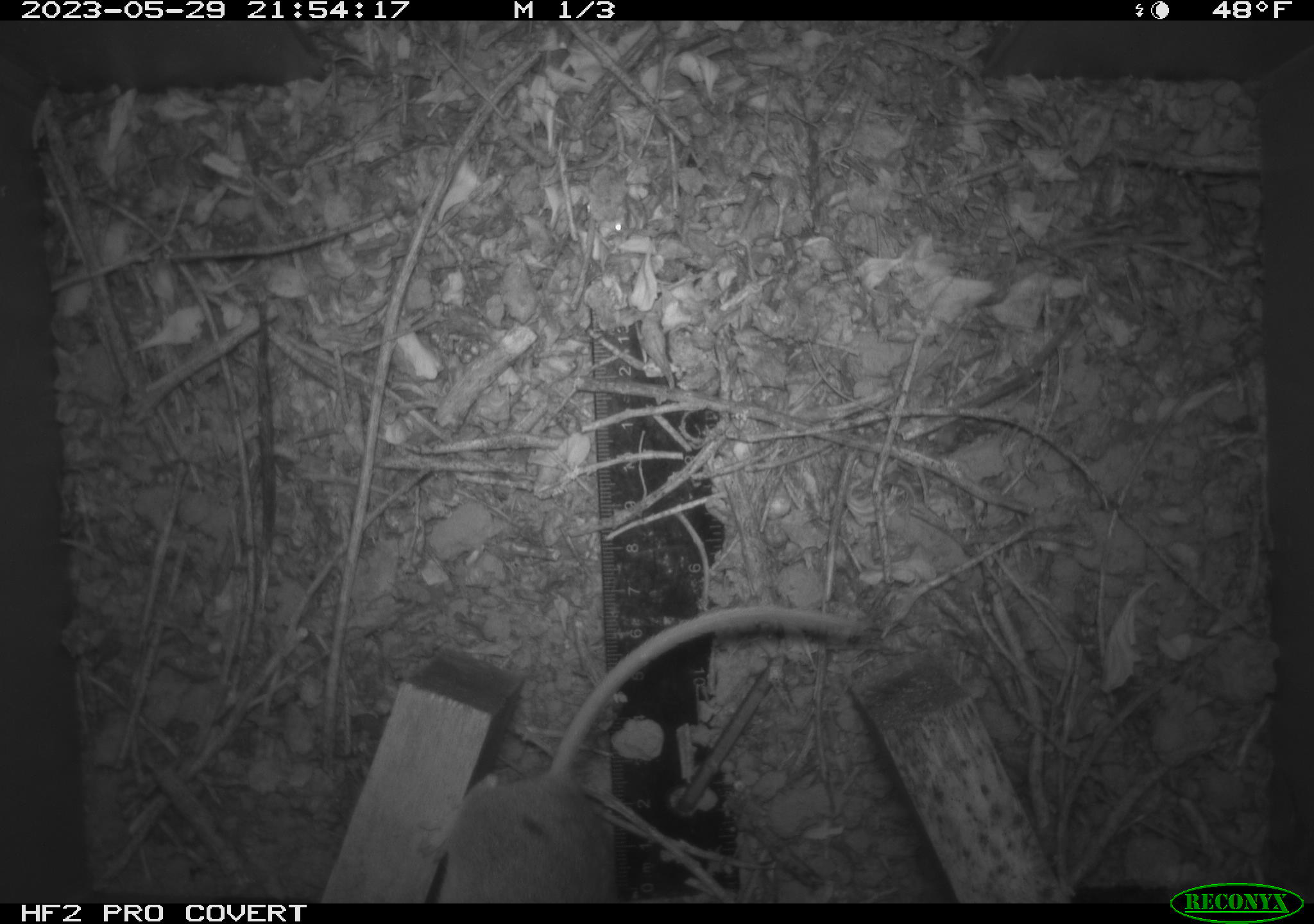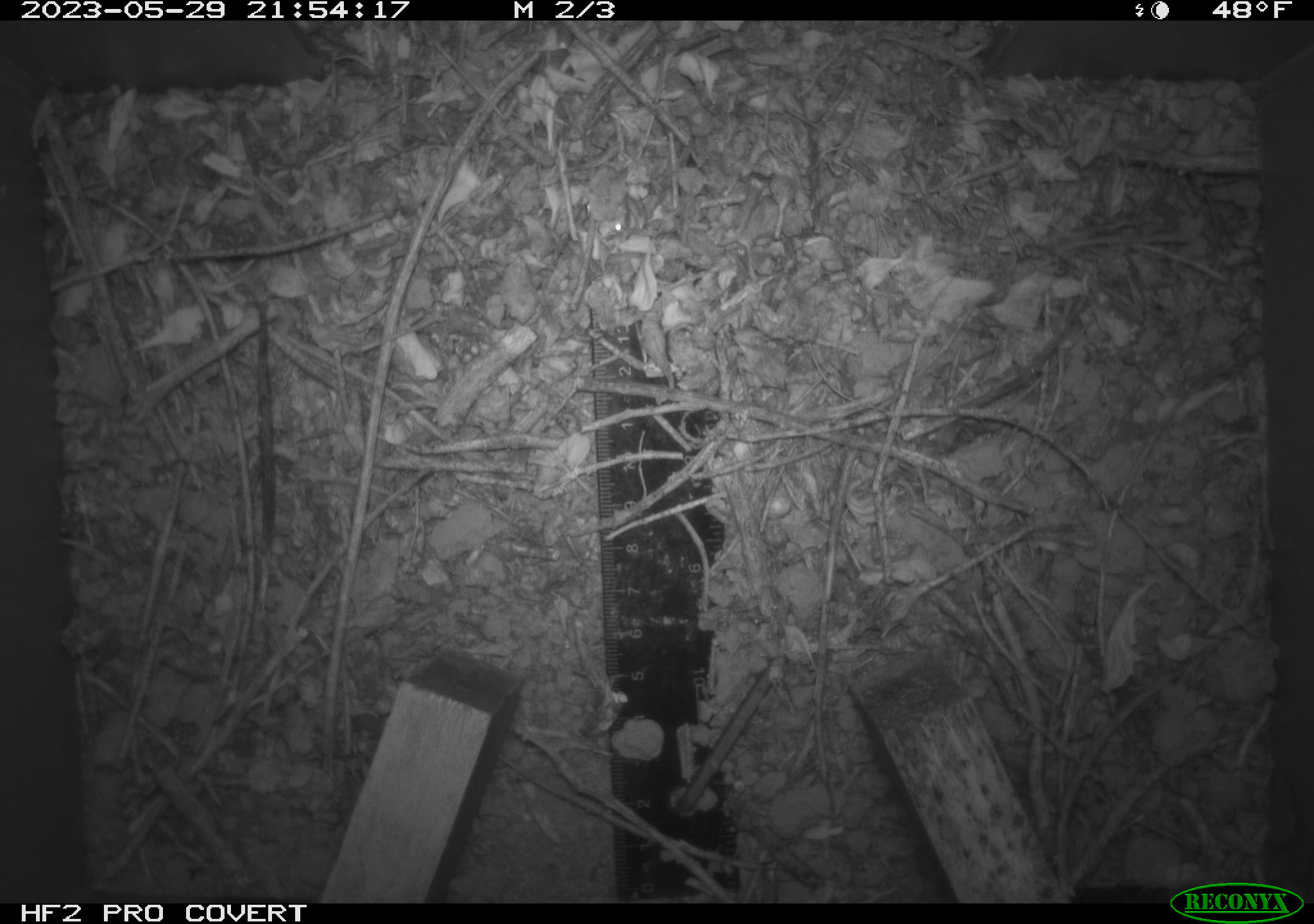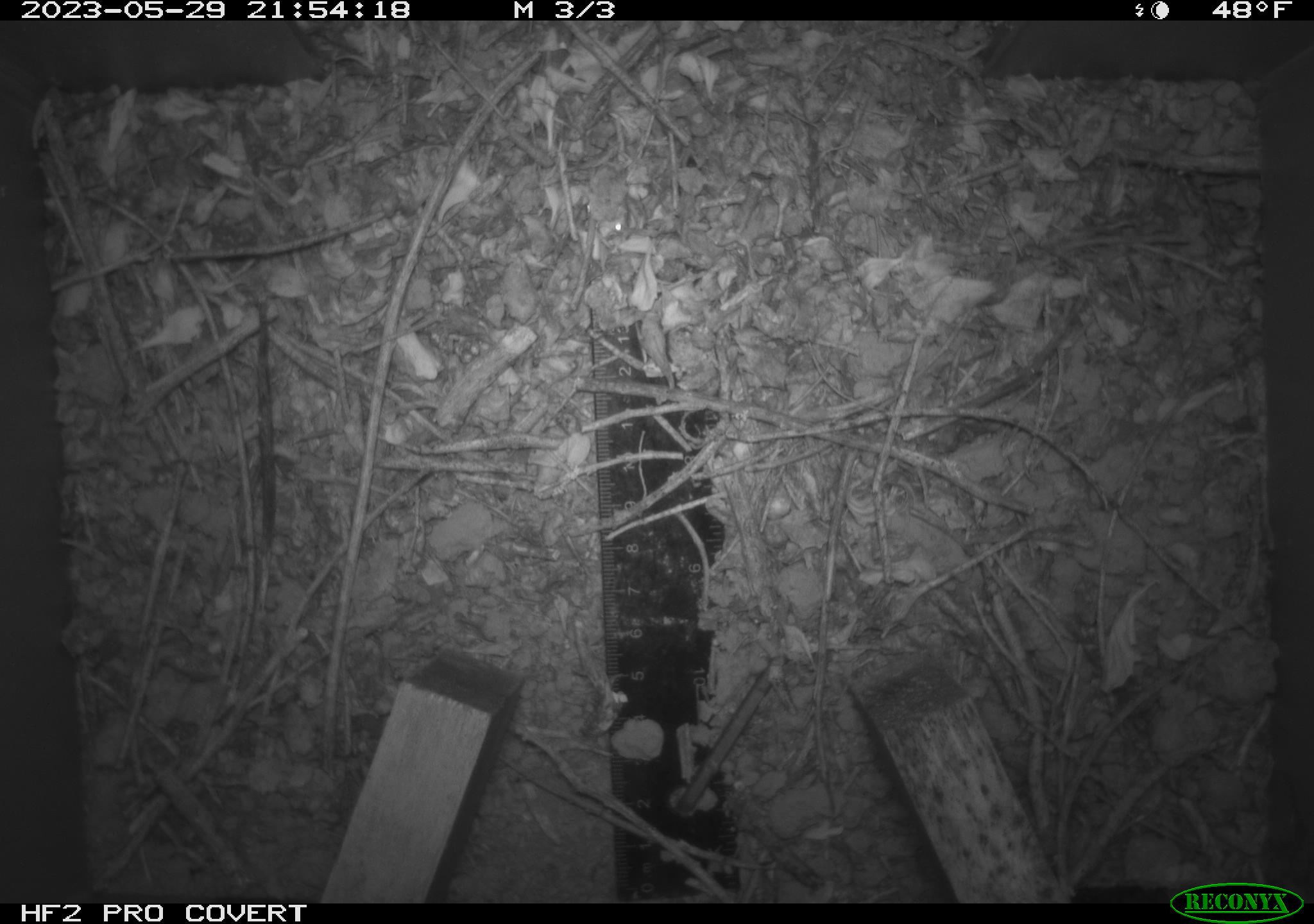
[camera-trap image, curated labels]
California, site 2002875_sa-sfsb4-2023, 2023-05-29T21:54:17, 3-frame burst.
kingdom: Animalia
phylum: Chordata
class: Mammalia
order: Rodentia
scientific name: Rodentia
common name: mouse species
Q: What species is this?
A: Mouse species (Rodentia).